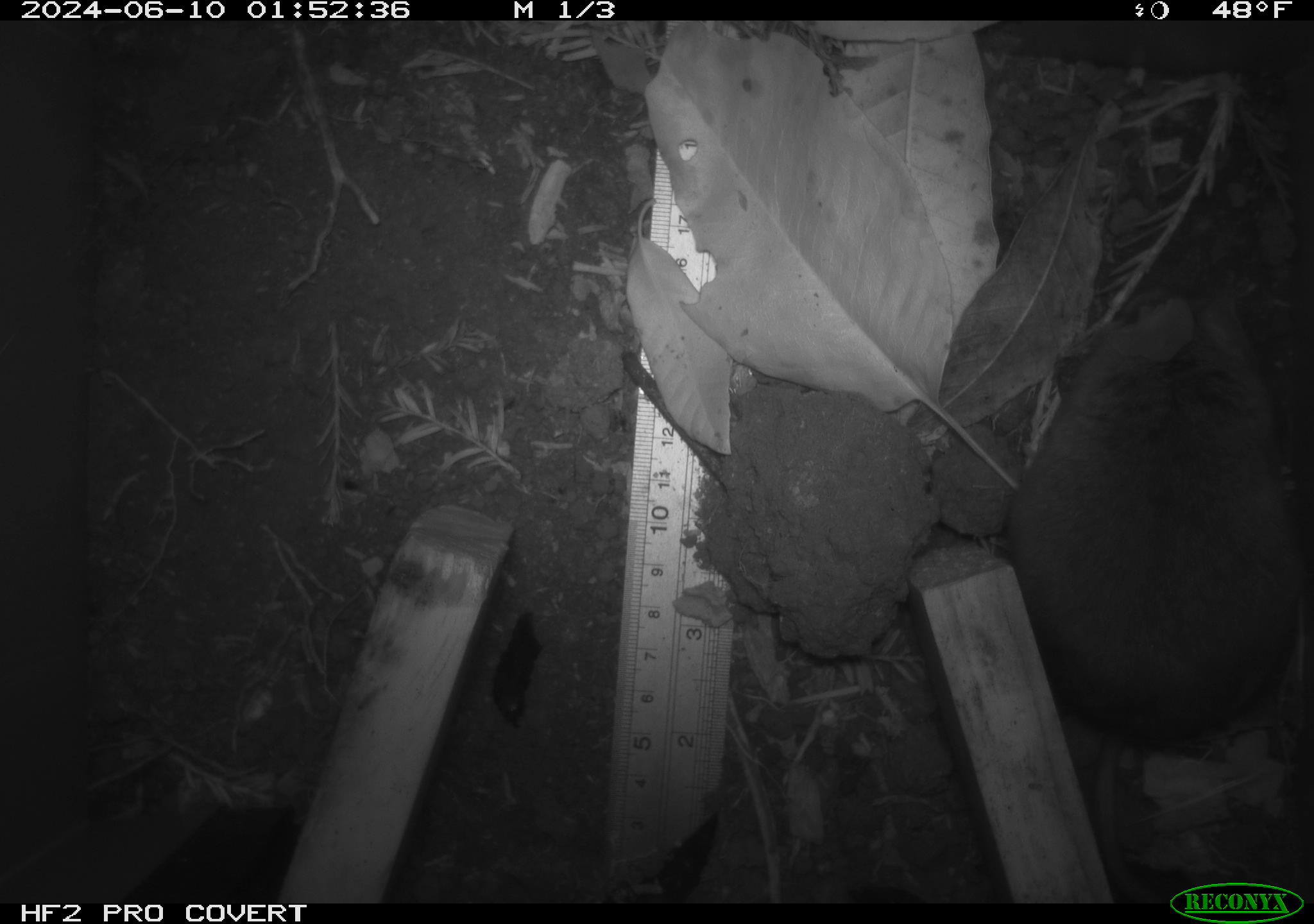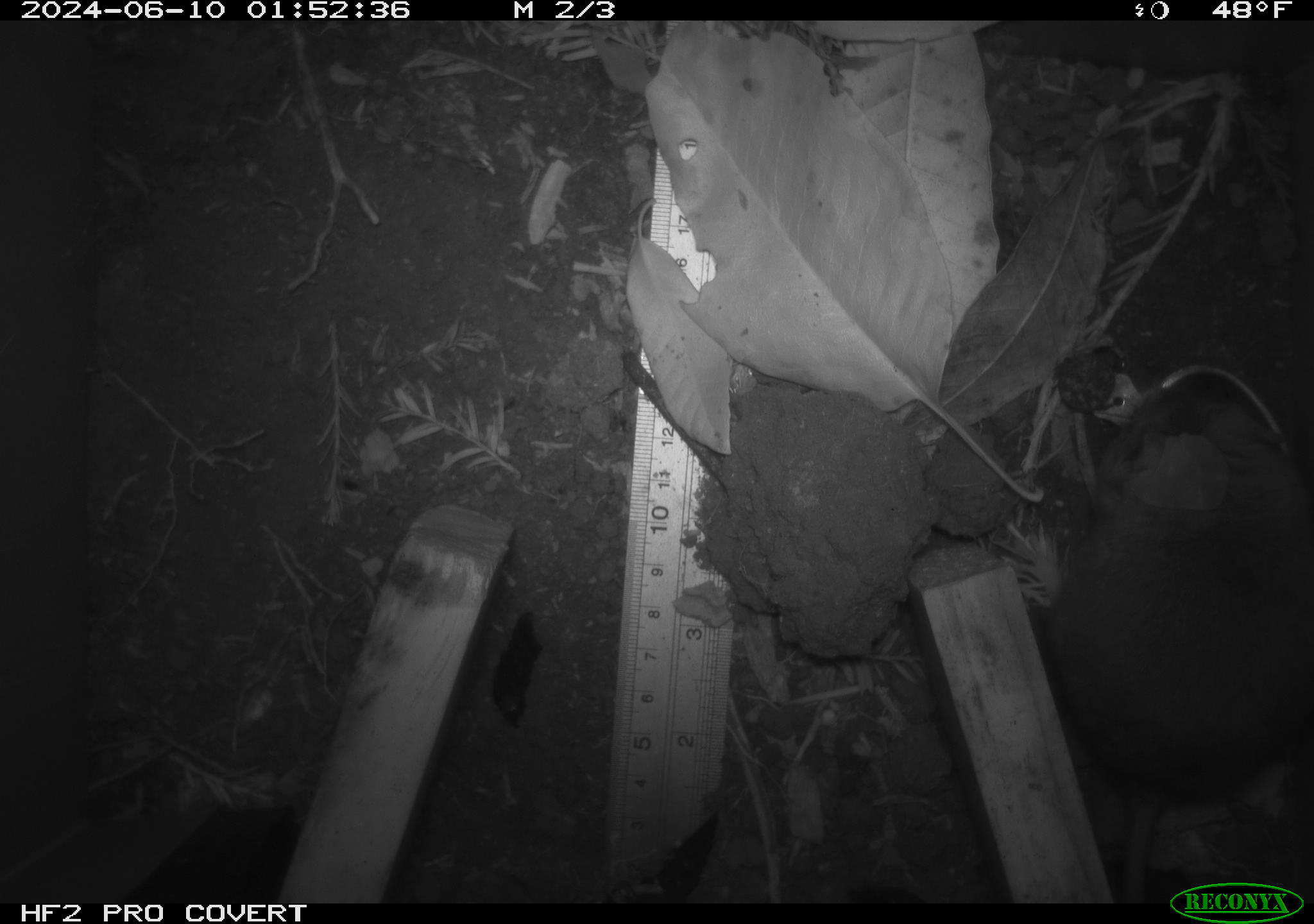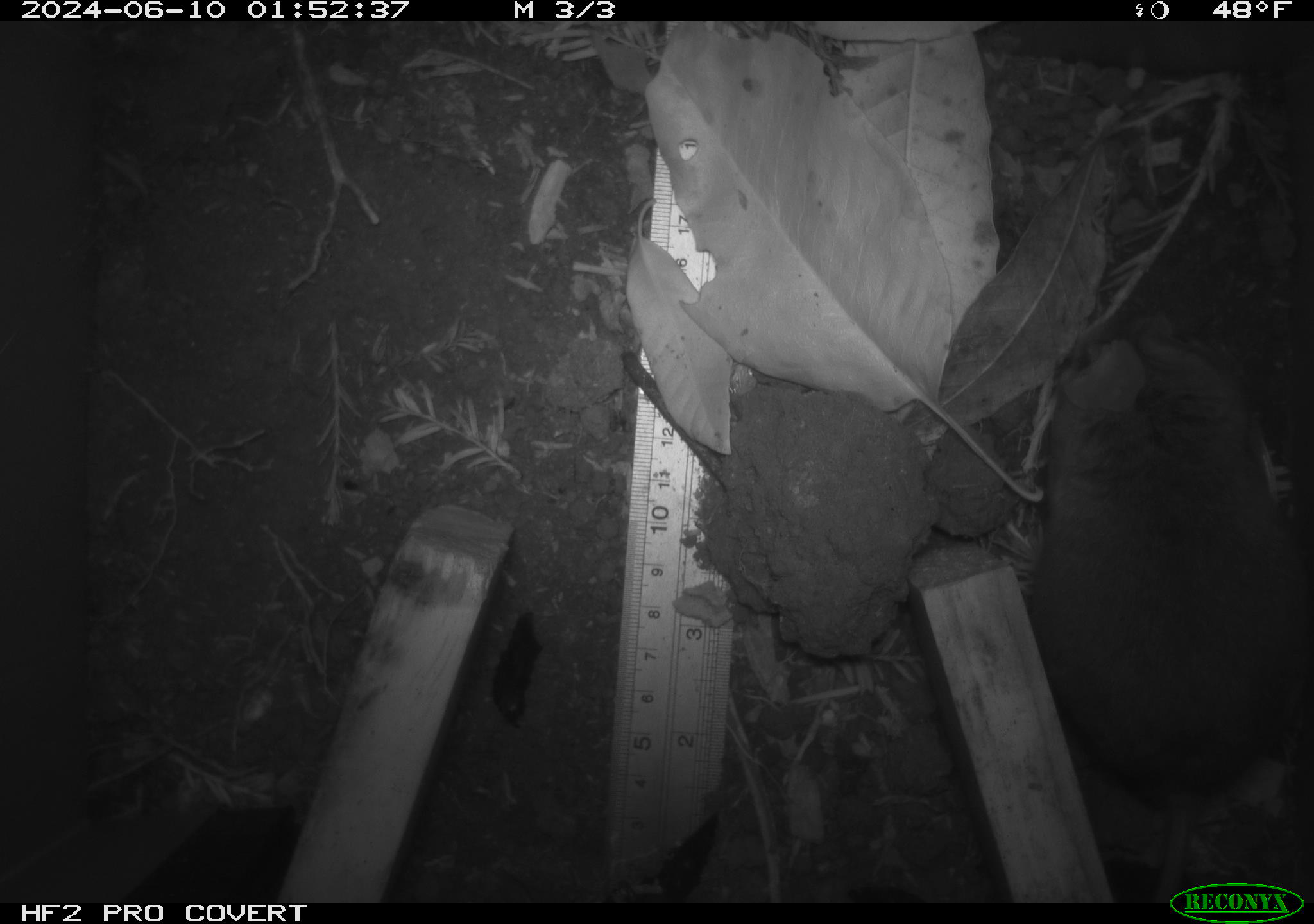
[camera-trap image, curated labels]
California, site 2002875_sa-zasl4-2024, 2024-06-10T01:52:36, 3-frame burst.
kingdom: Animalia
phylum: Chordata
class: Mammalia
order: Rodentia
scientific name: Rodentia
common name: rodent